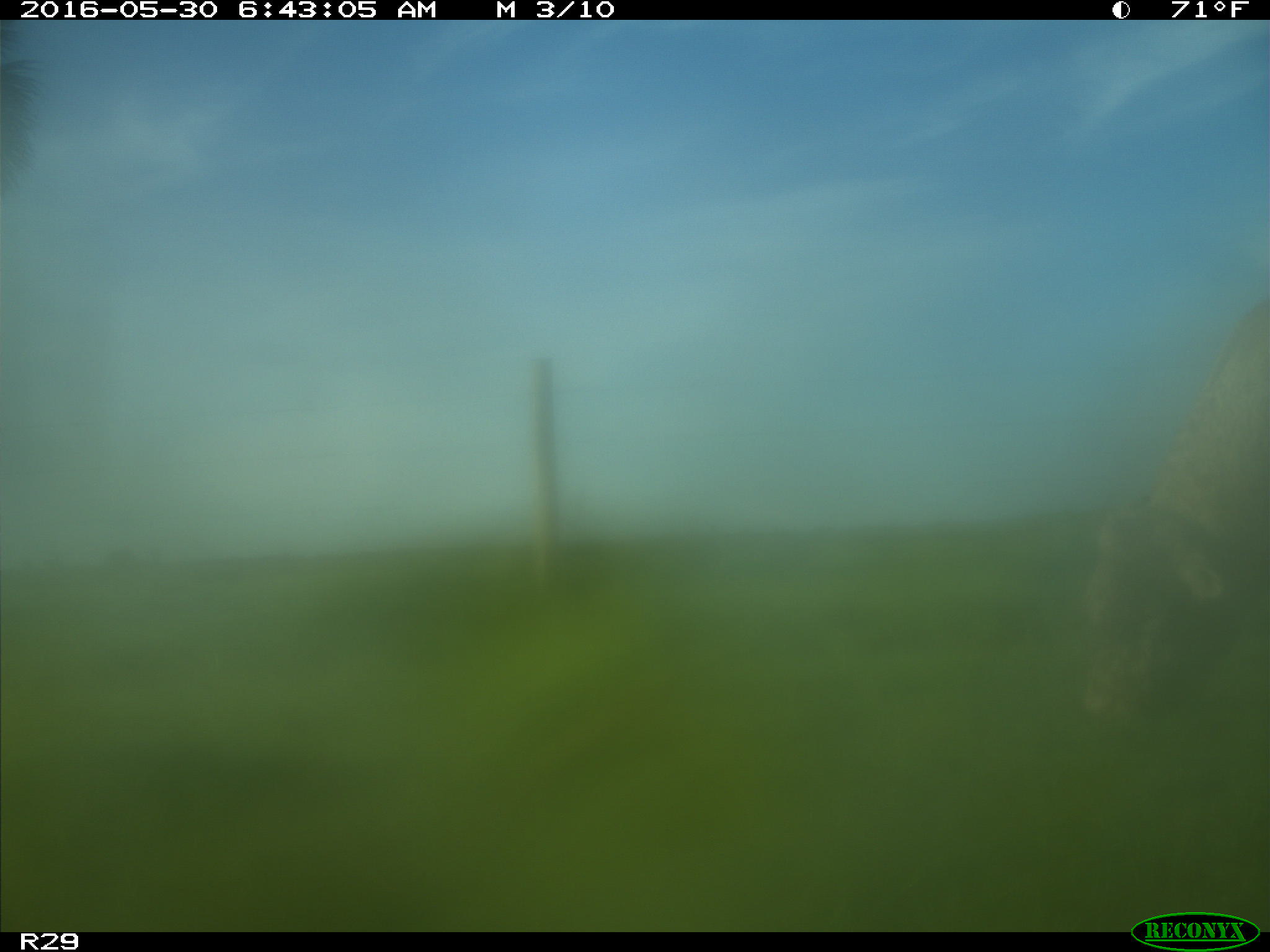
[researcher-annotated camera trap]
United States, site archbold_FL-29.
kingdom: Animalia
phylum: Chordata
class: Mammalia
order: Artiodactyla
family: Bovidae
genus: Bos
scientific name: Bos taurus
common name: domestic cow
Bos taurus (domestic cow).